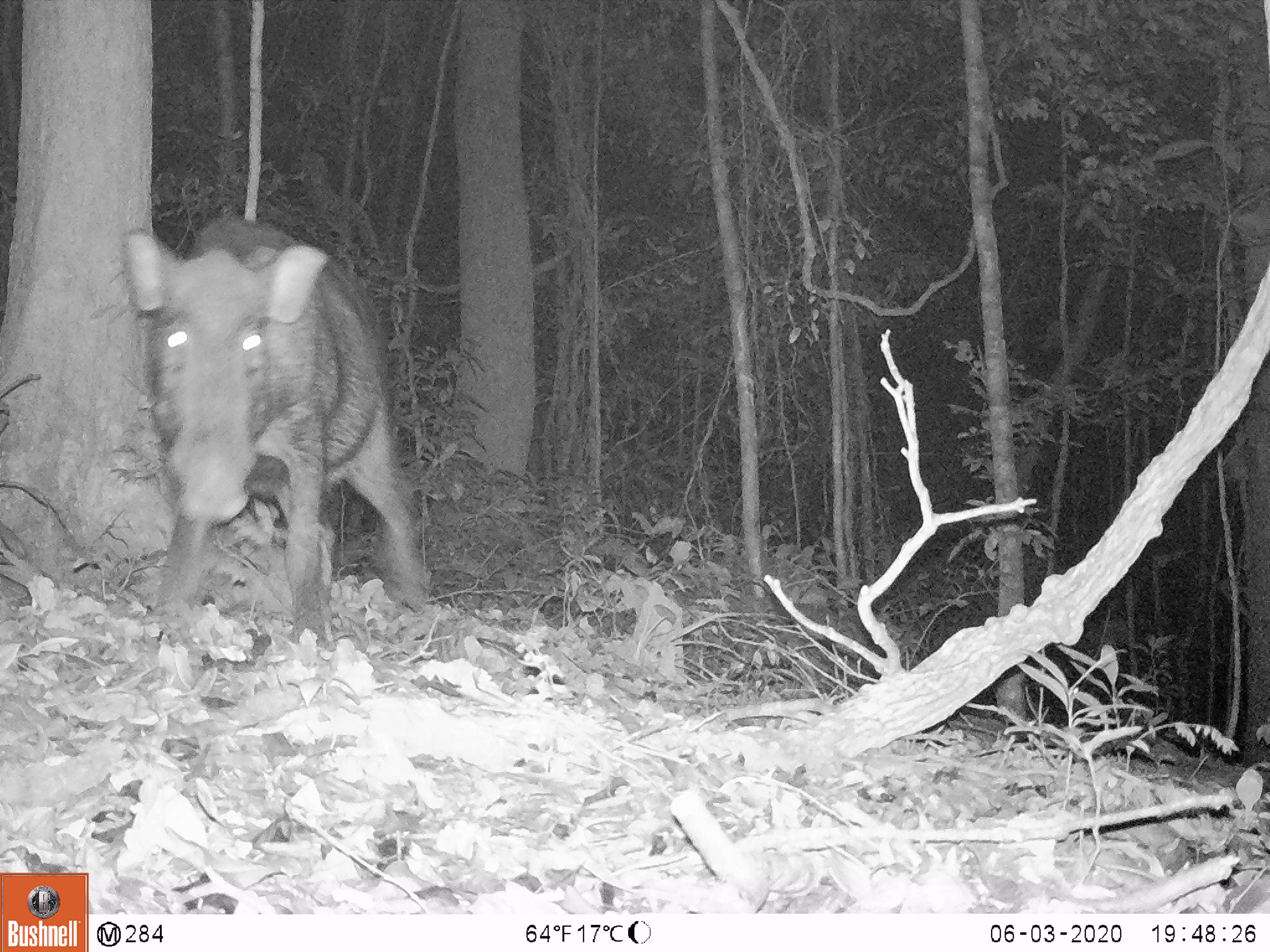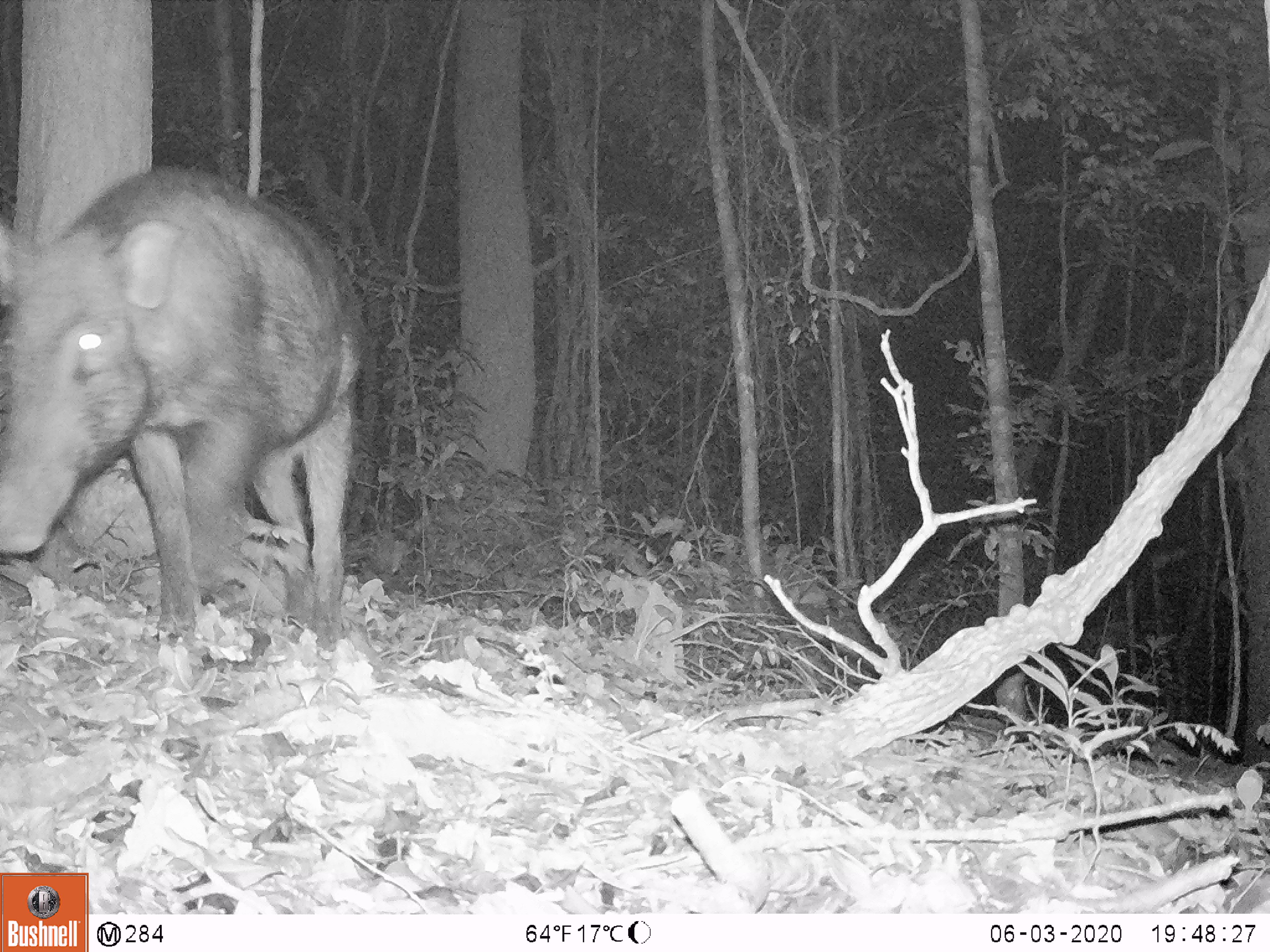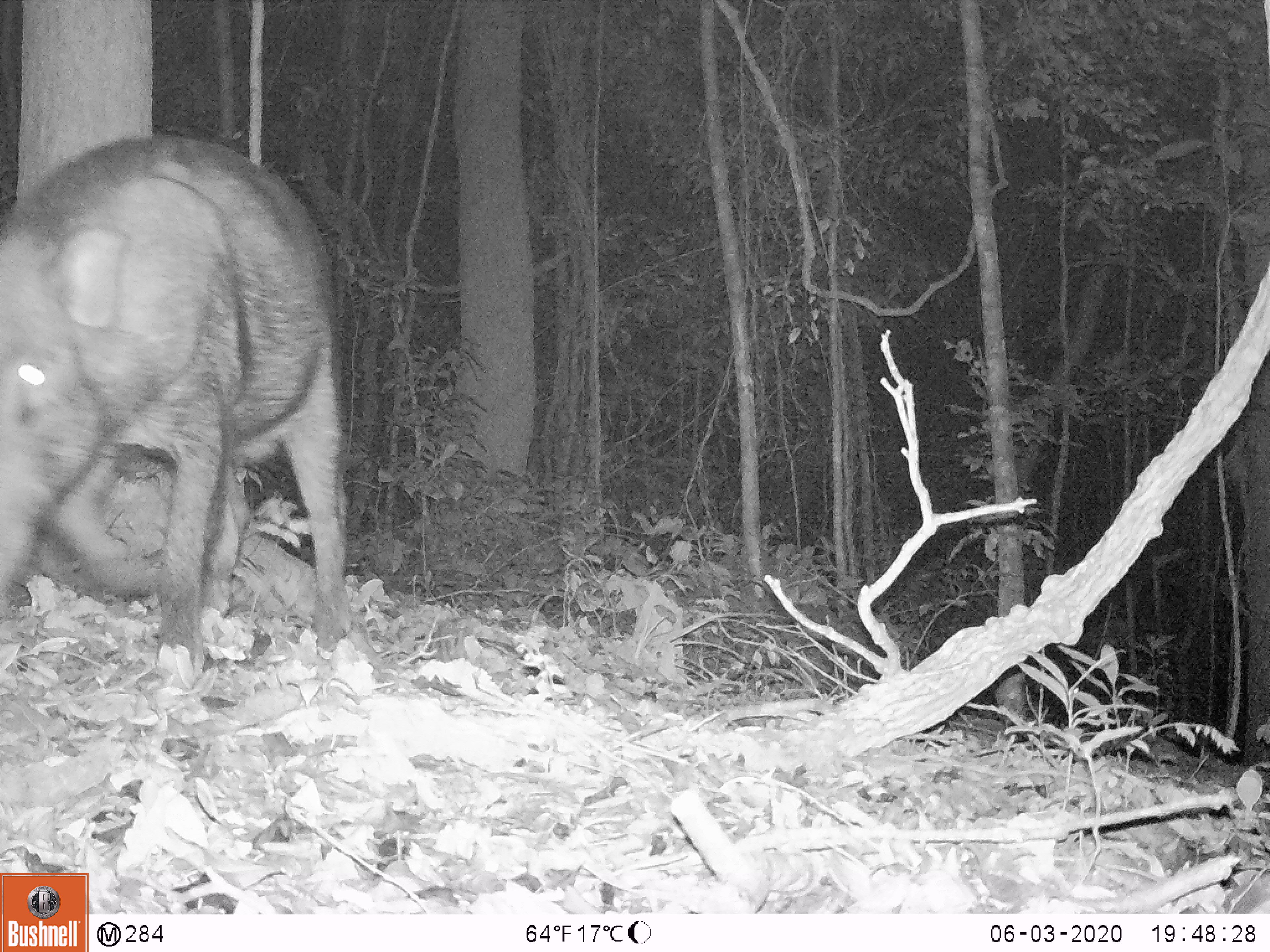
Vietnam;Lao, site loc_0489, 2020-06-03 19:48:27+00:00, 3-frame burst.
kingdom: Animalia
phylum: Chordata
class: Mammalia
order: Artiodactyla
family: Suidae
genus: Sus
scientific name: Sus scrofa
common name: eurasian wild pig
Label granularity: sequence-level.